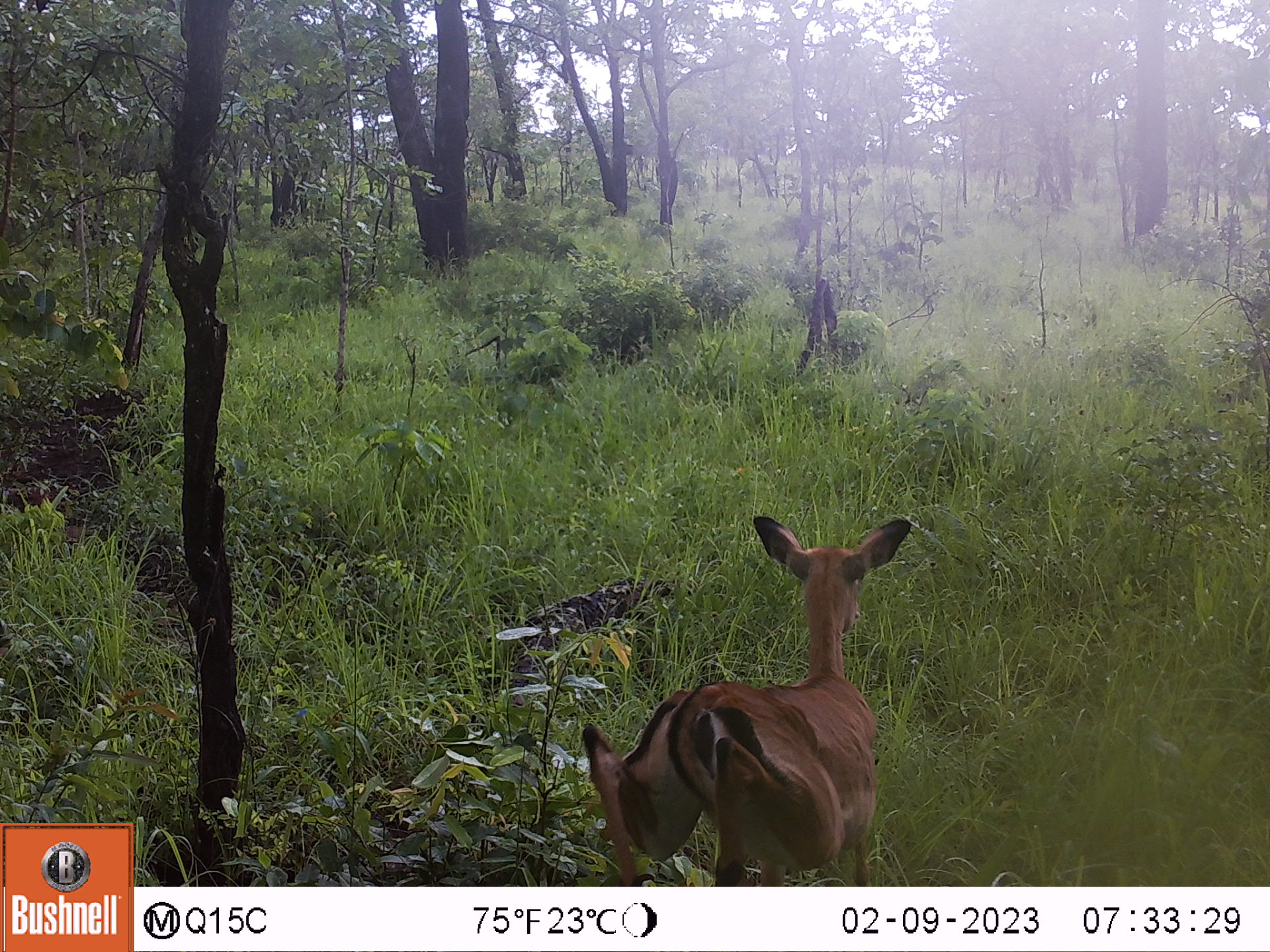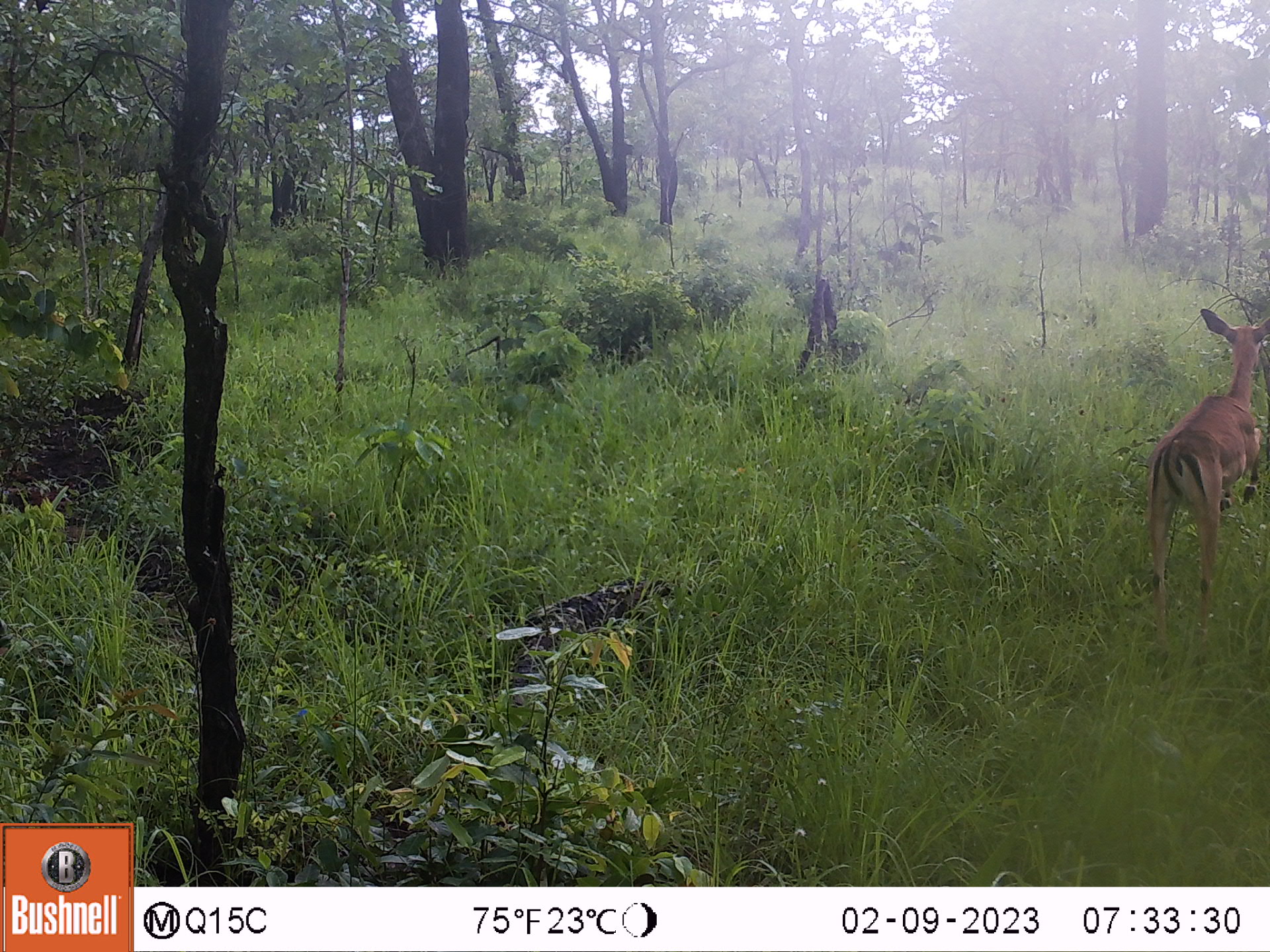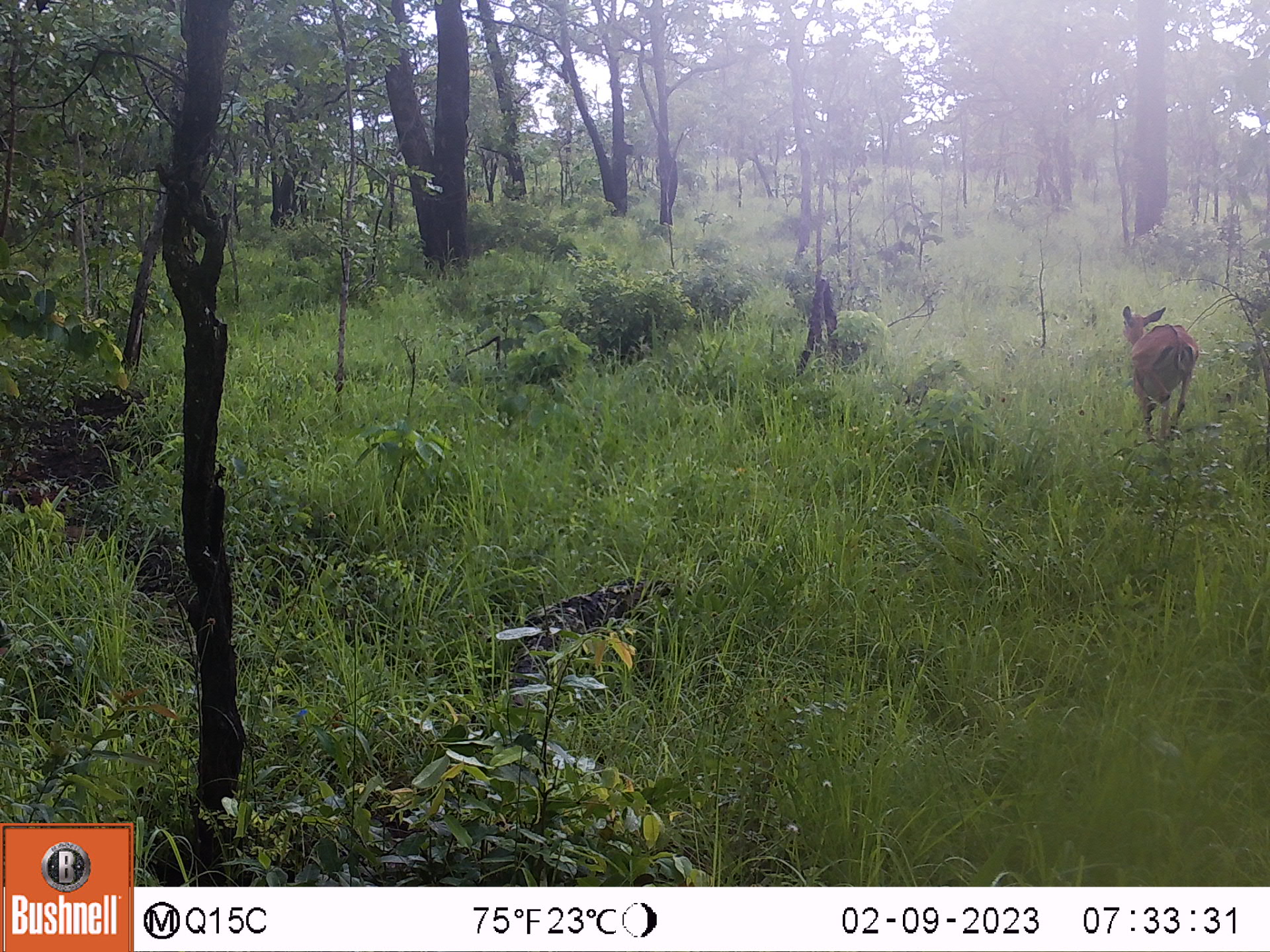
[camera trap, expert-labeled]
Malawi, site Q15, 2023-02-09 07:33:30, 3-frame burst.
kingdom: Animalia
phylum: Chordata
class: Mammalia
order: Artiodactyla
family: Bovidae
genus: Aepyceros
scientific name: Aepyceros melampus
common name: impala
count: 1